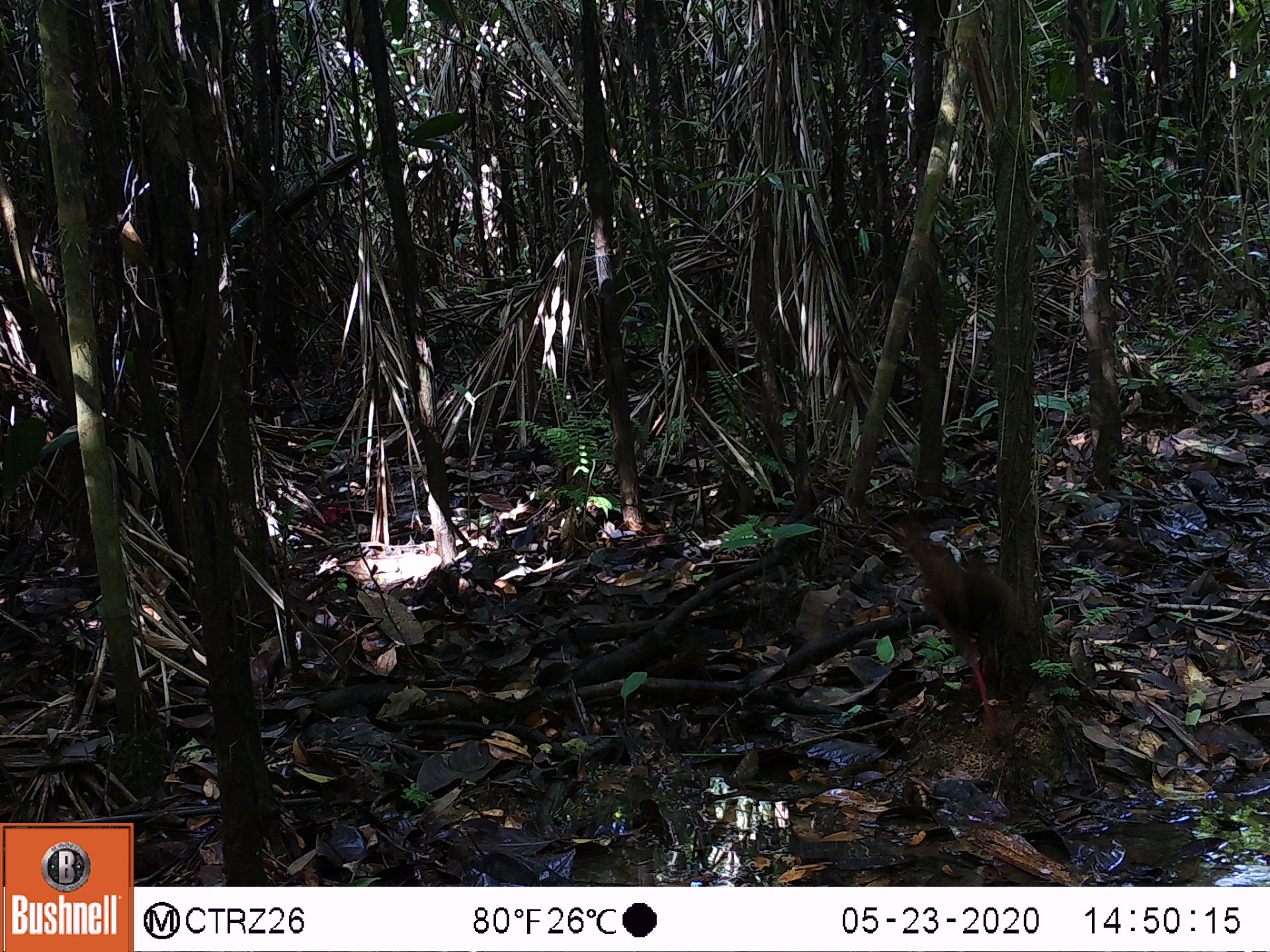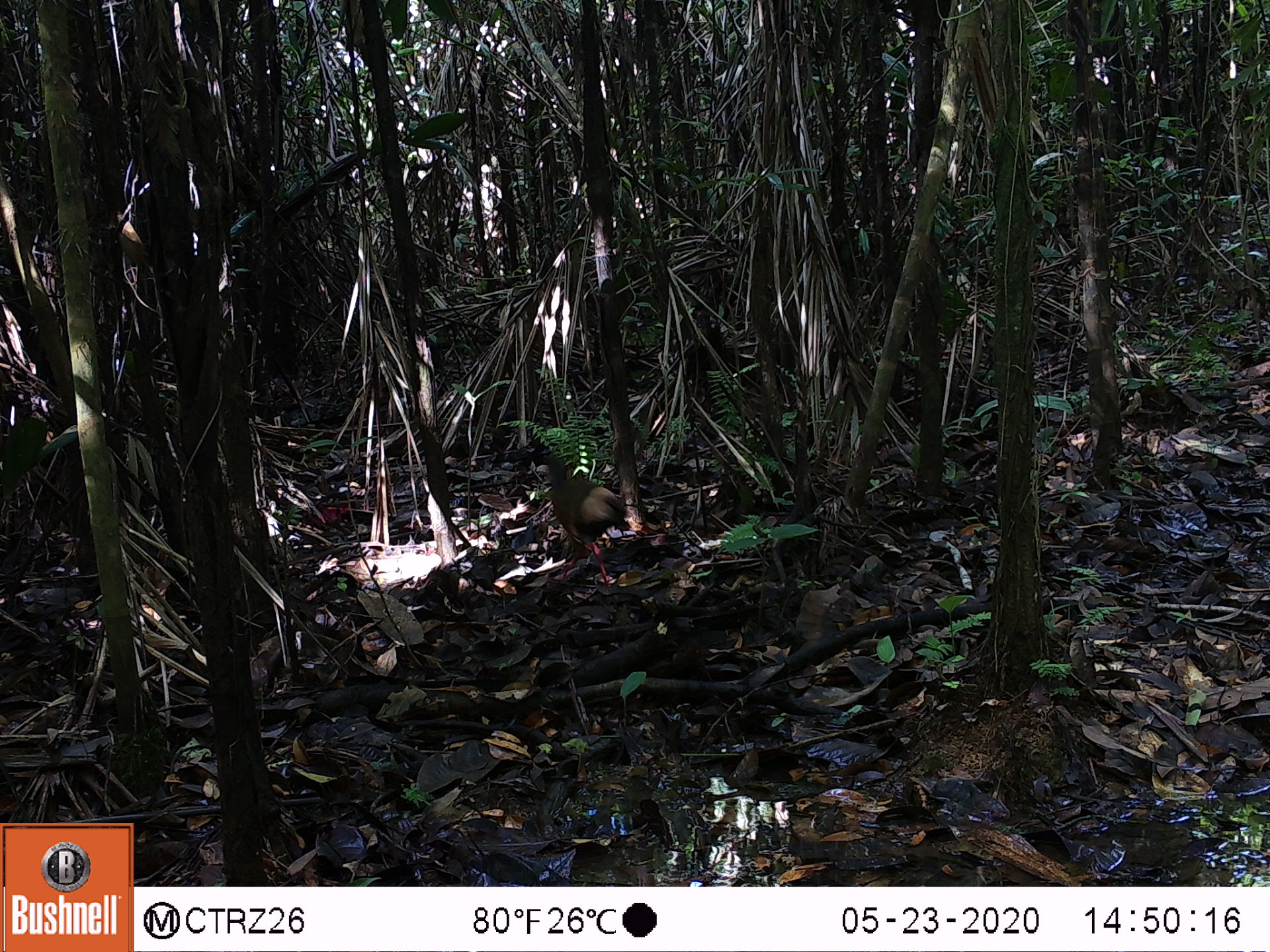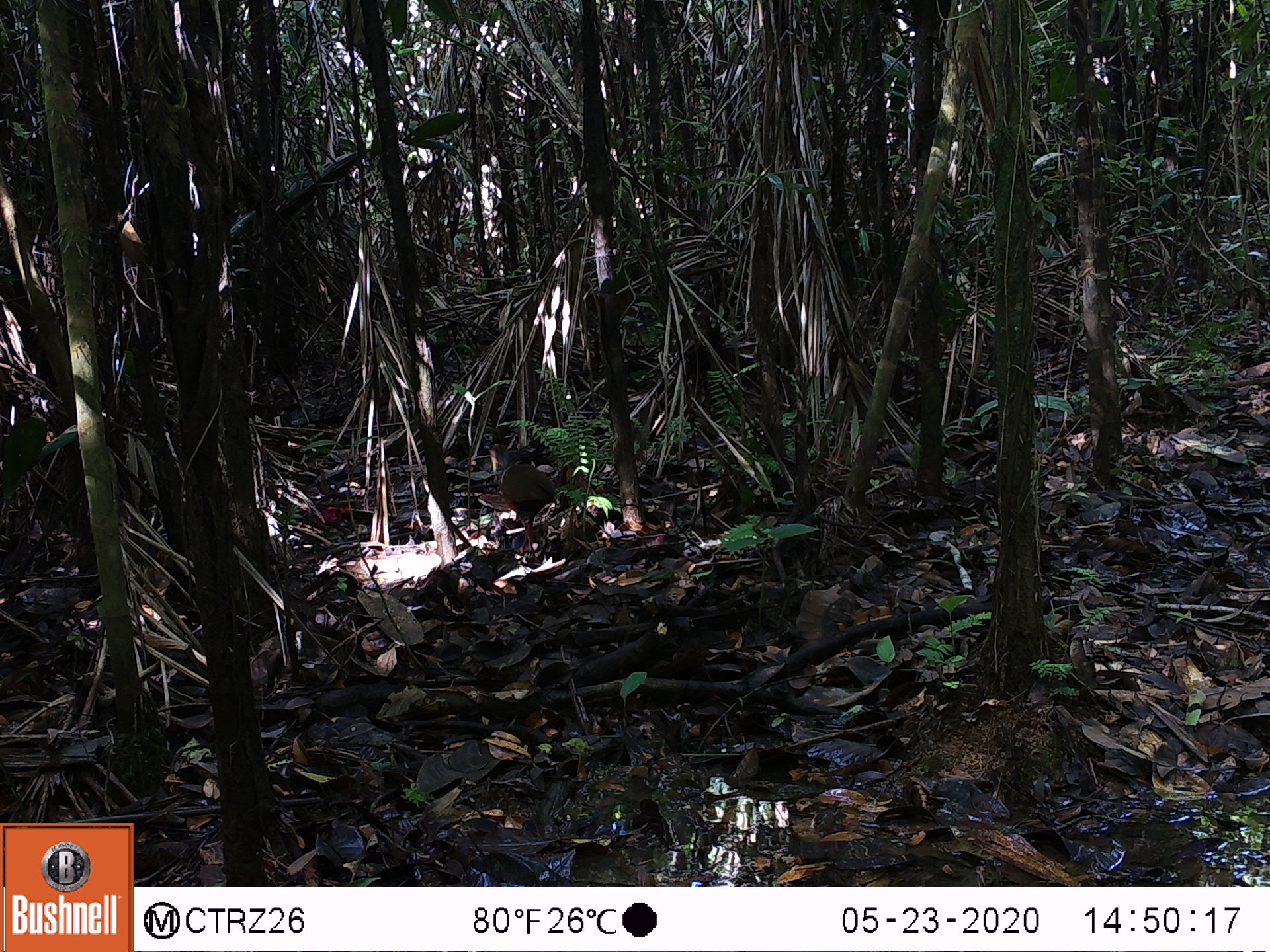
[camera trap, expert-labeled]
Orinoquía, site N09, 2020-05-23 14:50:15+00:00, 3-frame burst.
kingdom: Animalia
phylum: Chordata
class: Aves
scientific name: Aves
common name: bird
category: unknown bird